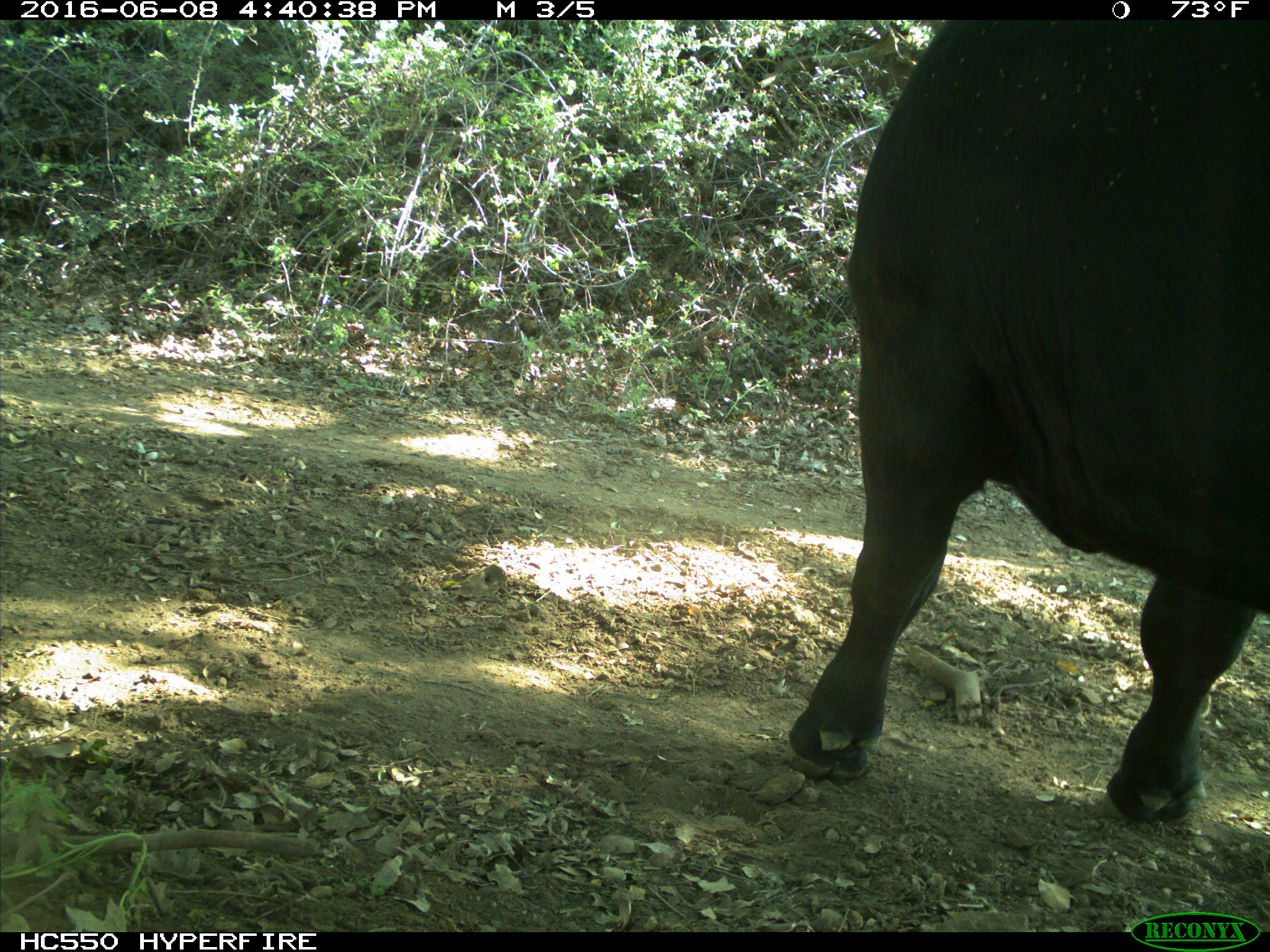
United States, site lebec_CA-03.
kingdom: Animalia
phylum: Chordata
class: Mammalia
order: Artiodactyla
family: Bovidae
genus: Bos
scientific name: Bos taurus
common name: domestic cow